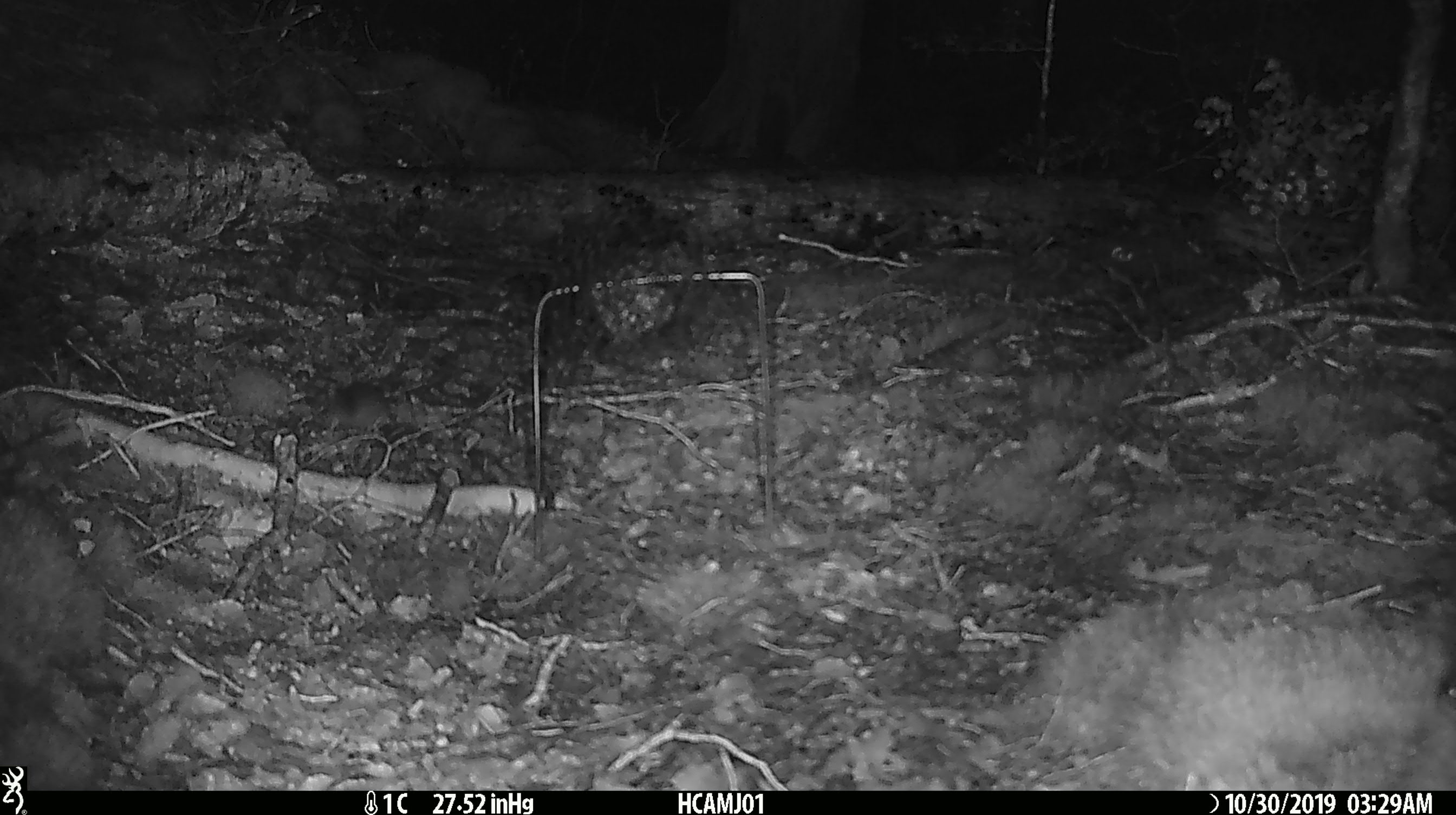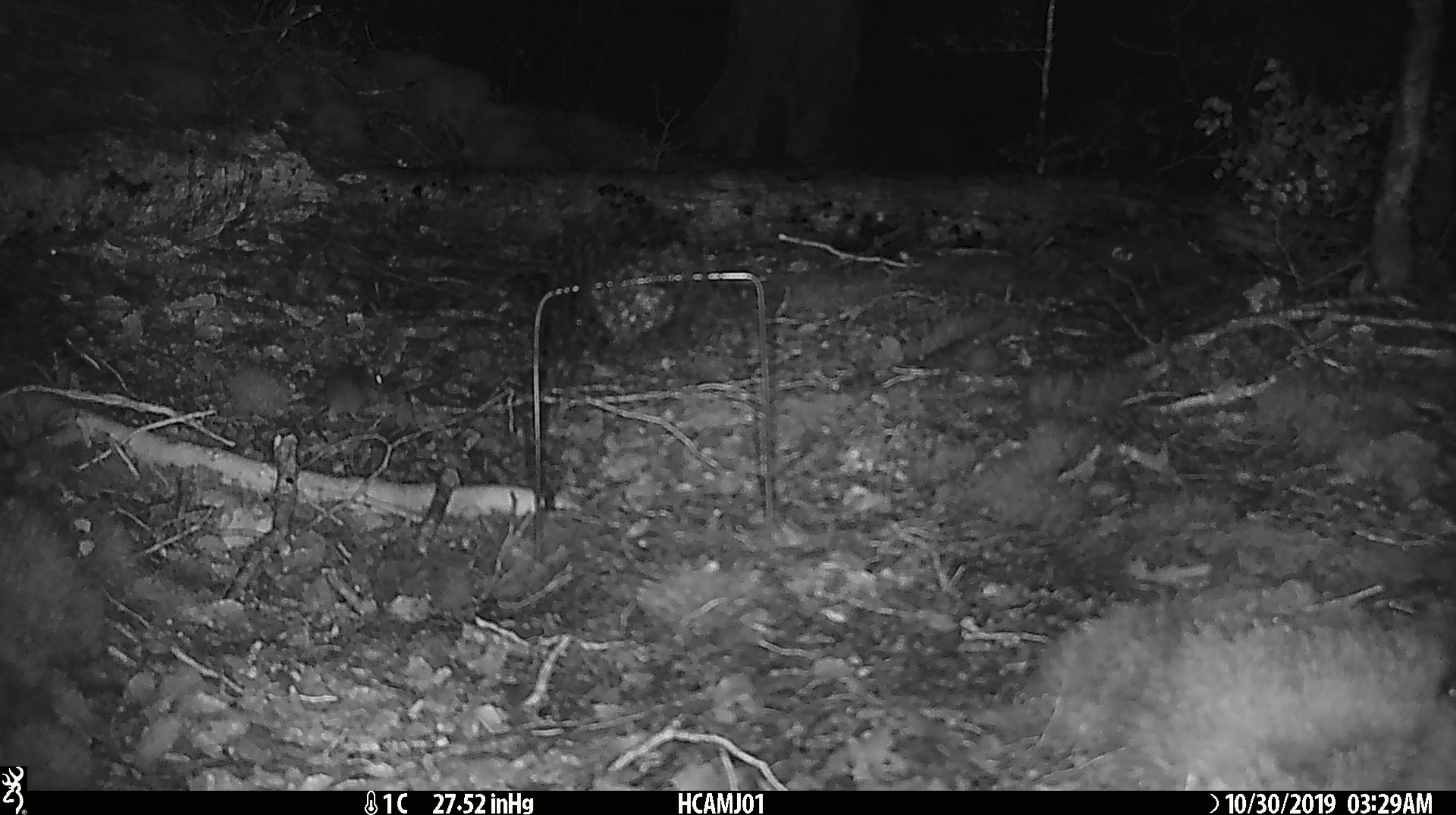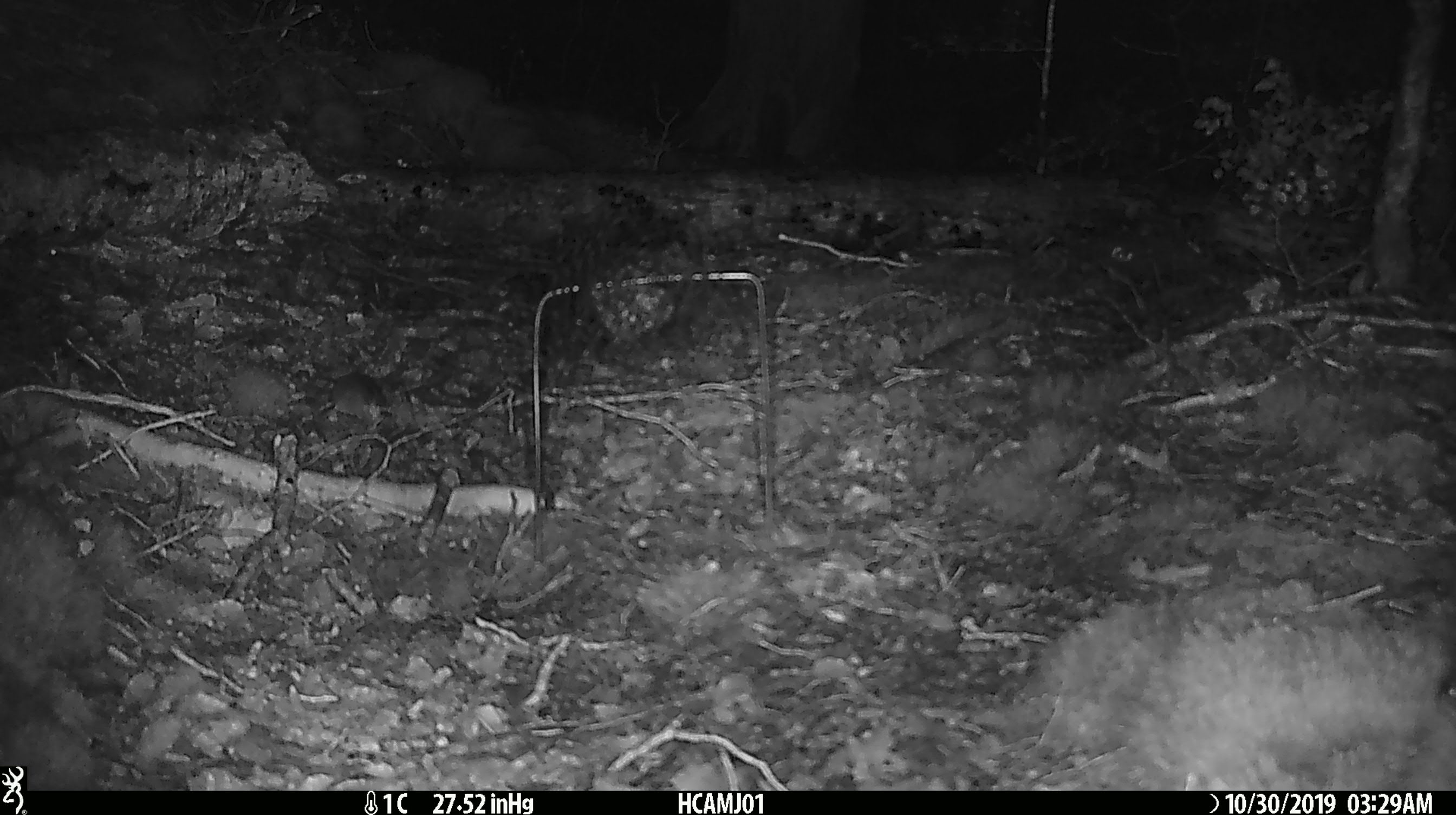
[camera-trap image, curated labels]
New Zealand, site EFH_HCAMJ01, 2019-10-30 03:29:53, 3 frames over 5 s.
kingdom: Animalia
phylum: Chordata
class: Mammalia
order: Rodentia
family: Muridae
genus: Mus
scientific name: Mus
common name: mouse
Mouse (Mus).